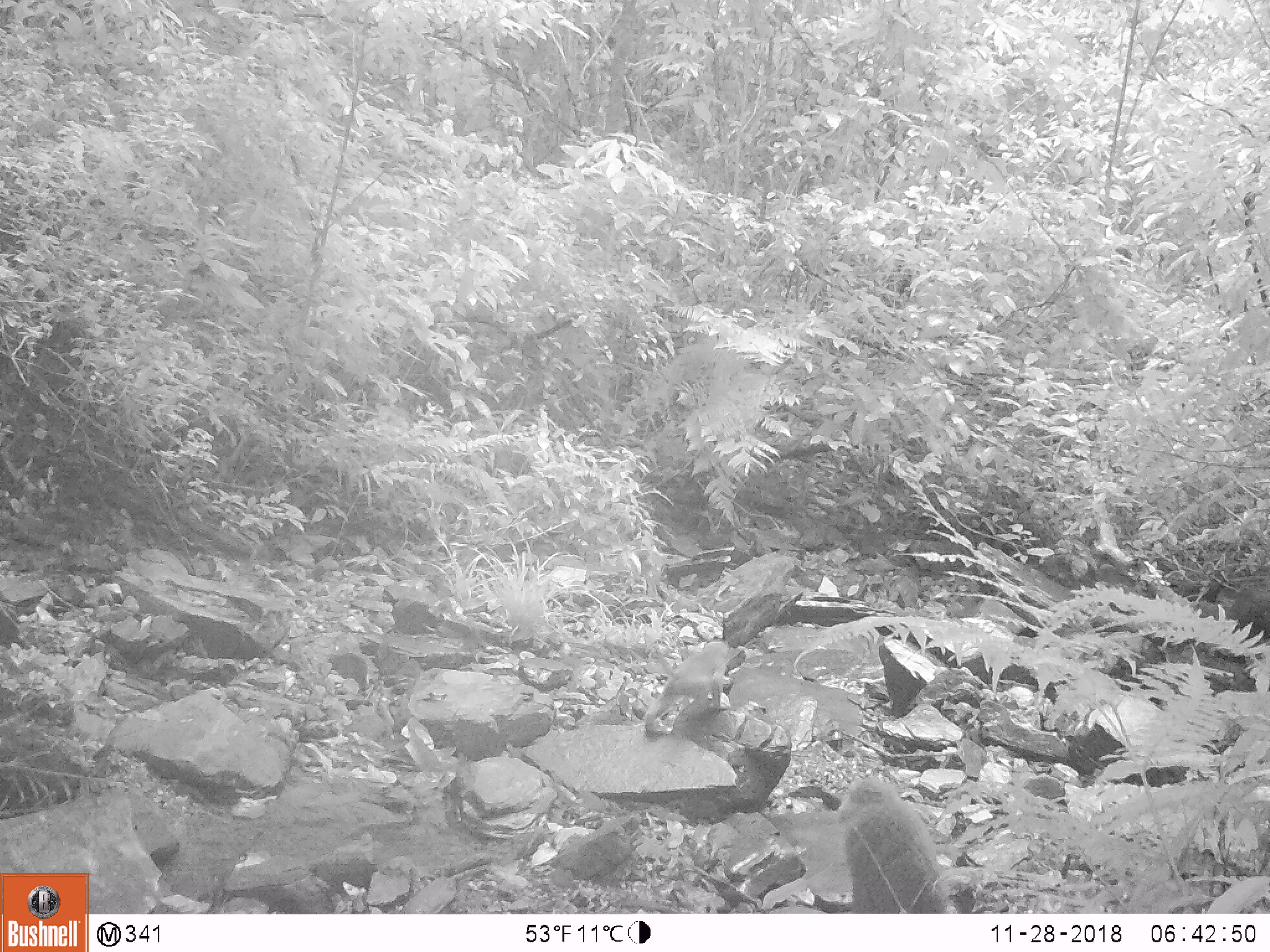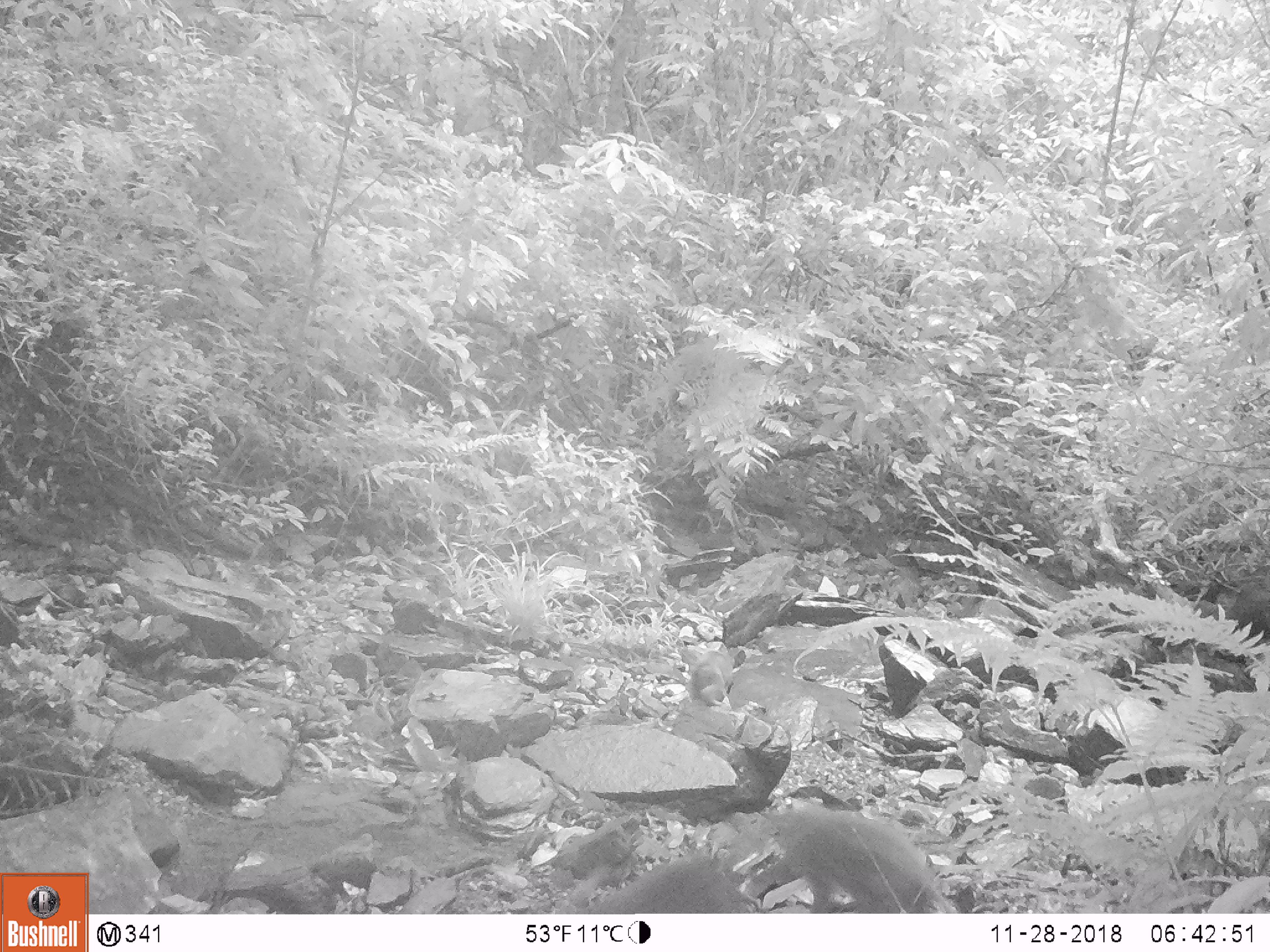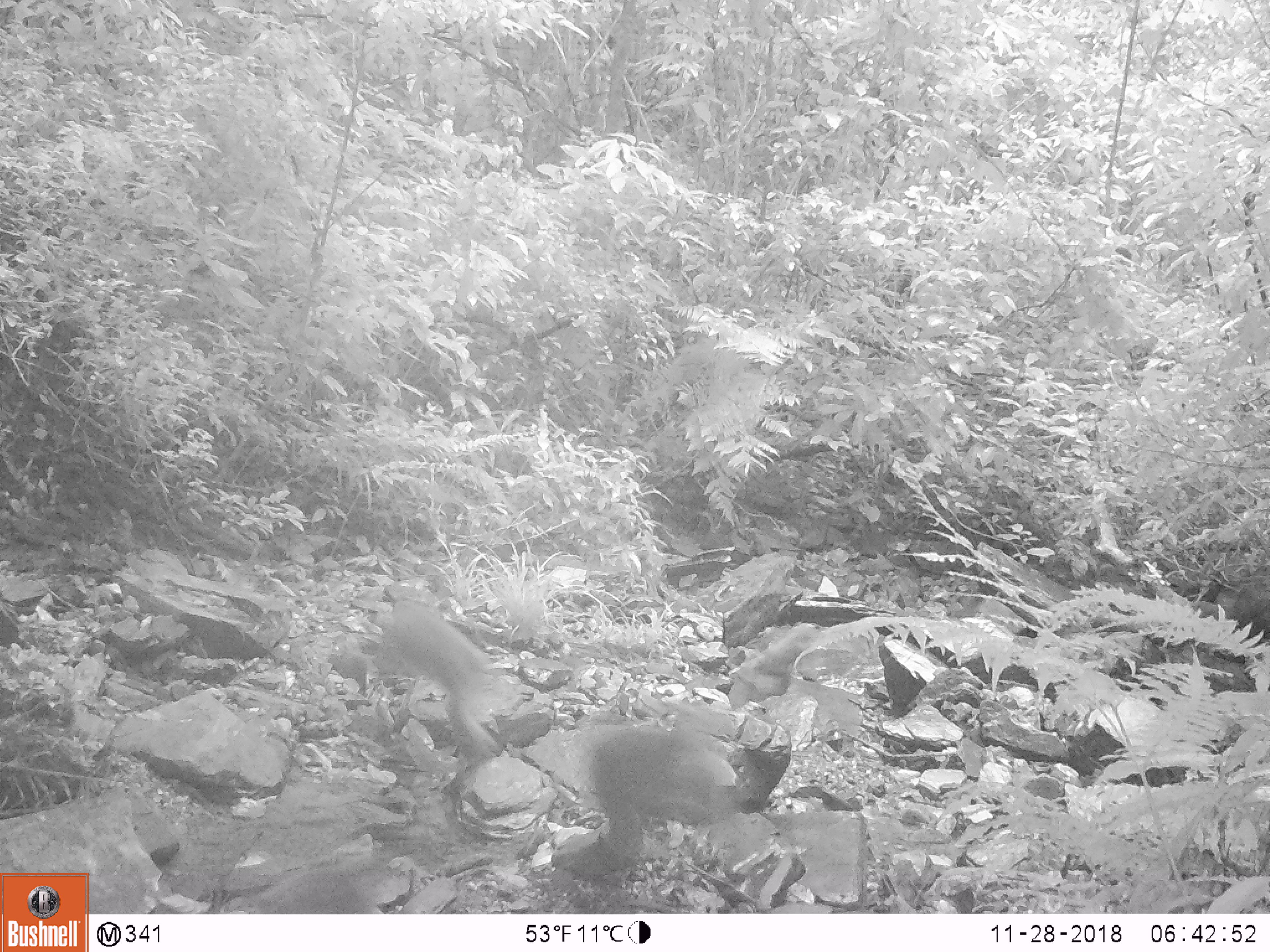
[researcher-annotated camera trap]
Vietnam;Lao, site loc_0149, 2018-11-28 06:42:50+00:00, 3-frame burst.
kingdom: Animalia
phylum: Chordata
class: Mammalia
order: Primates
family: Cercopithecidae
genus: Macaca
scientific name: Macaca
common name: macaques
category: assam or rhesus macaque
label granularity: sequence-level